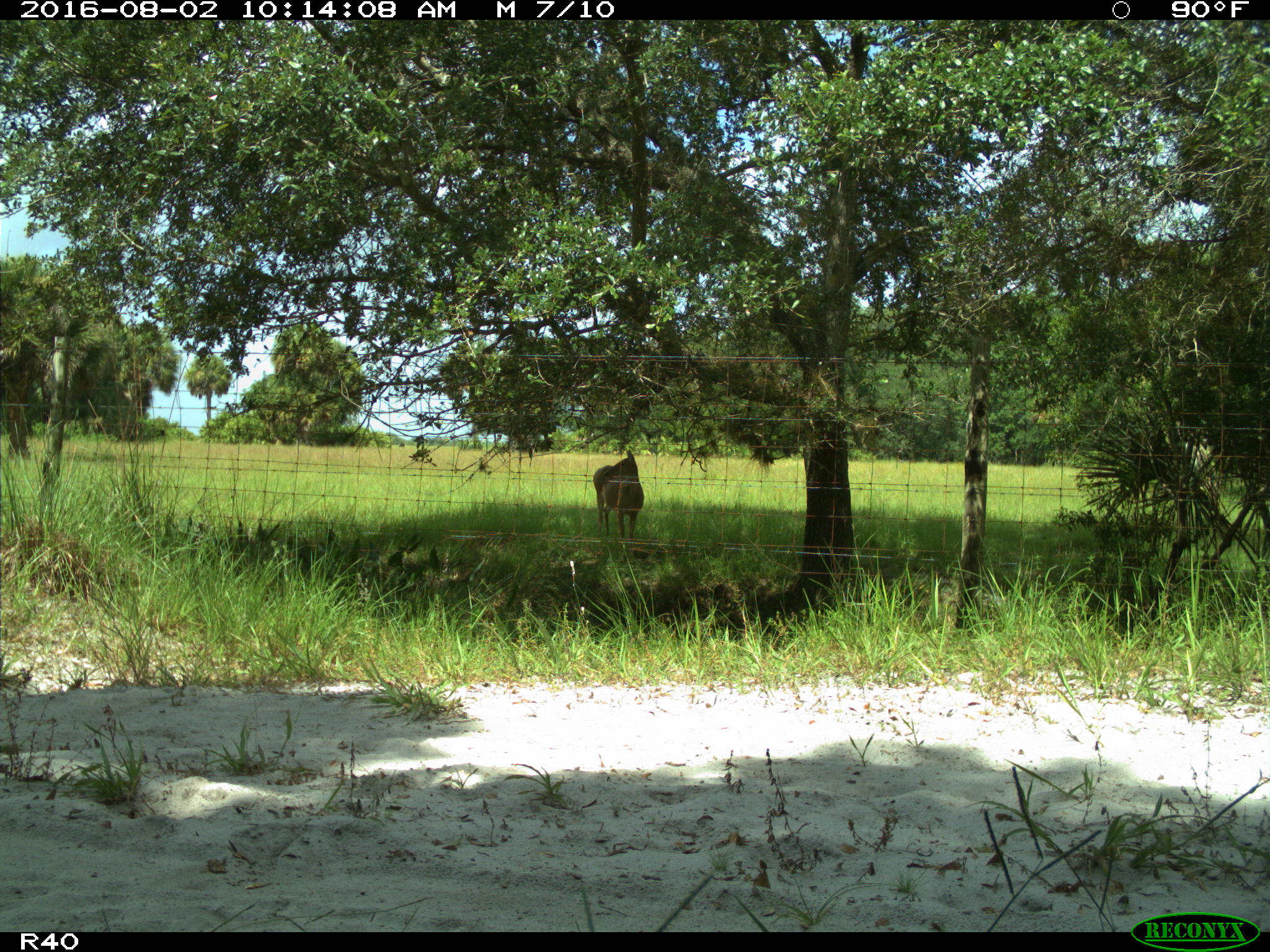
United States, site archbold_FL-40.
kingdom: Animalia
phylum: Chordata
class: Mammalia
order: Artiodactyla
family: Cervidae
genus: Odocoileus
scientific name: Odocoileus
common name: deer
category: unidentified deer